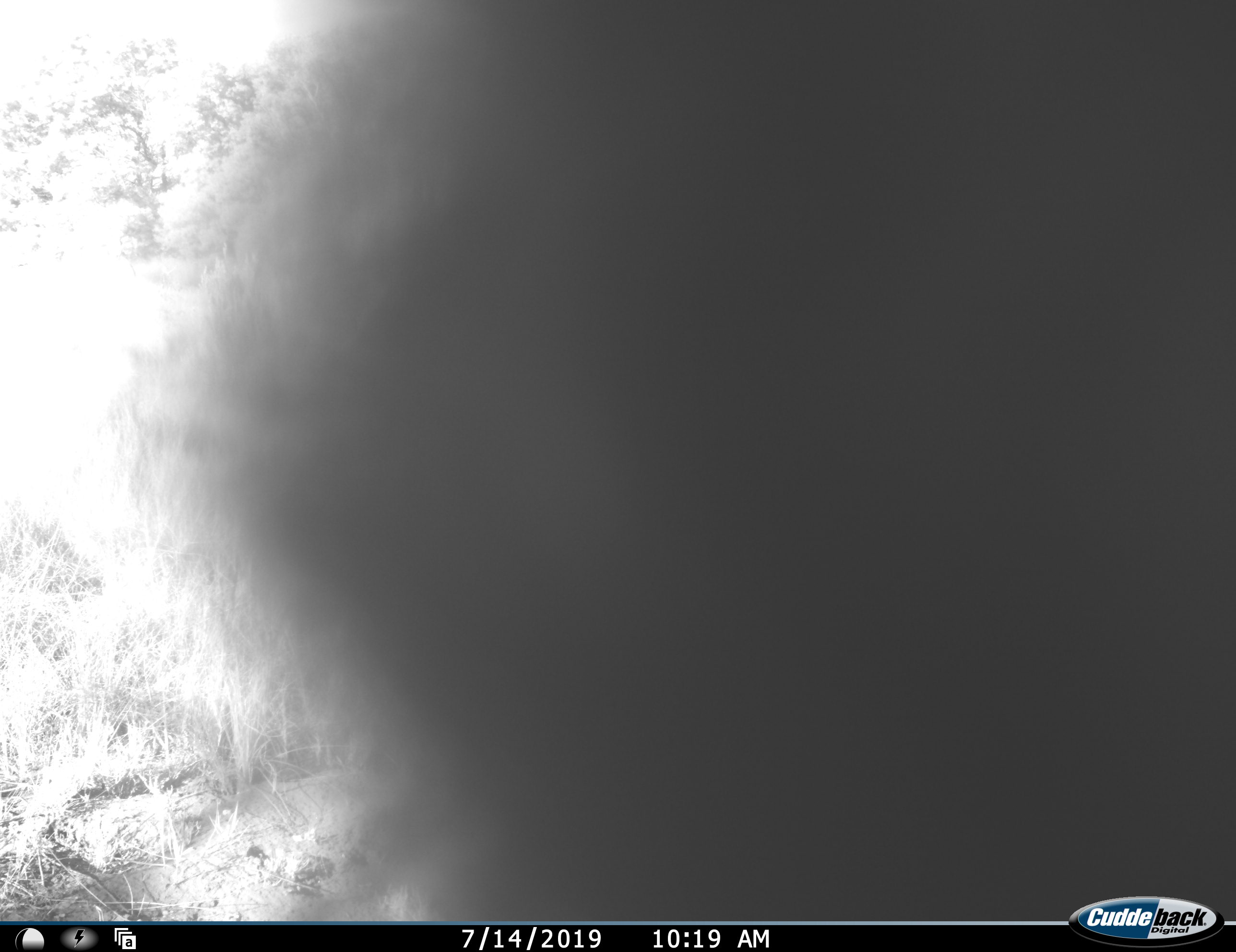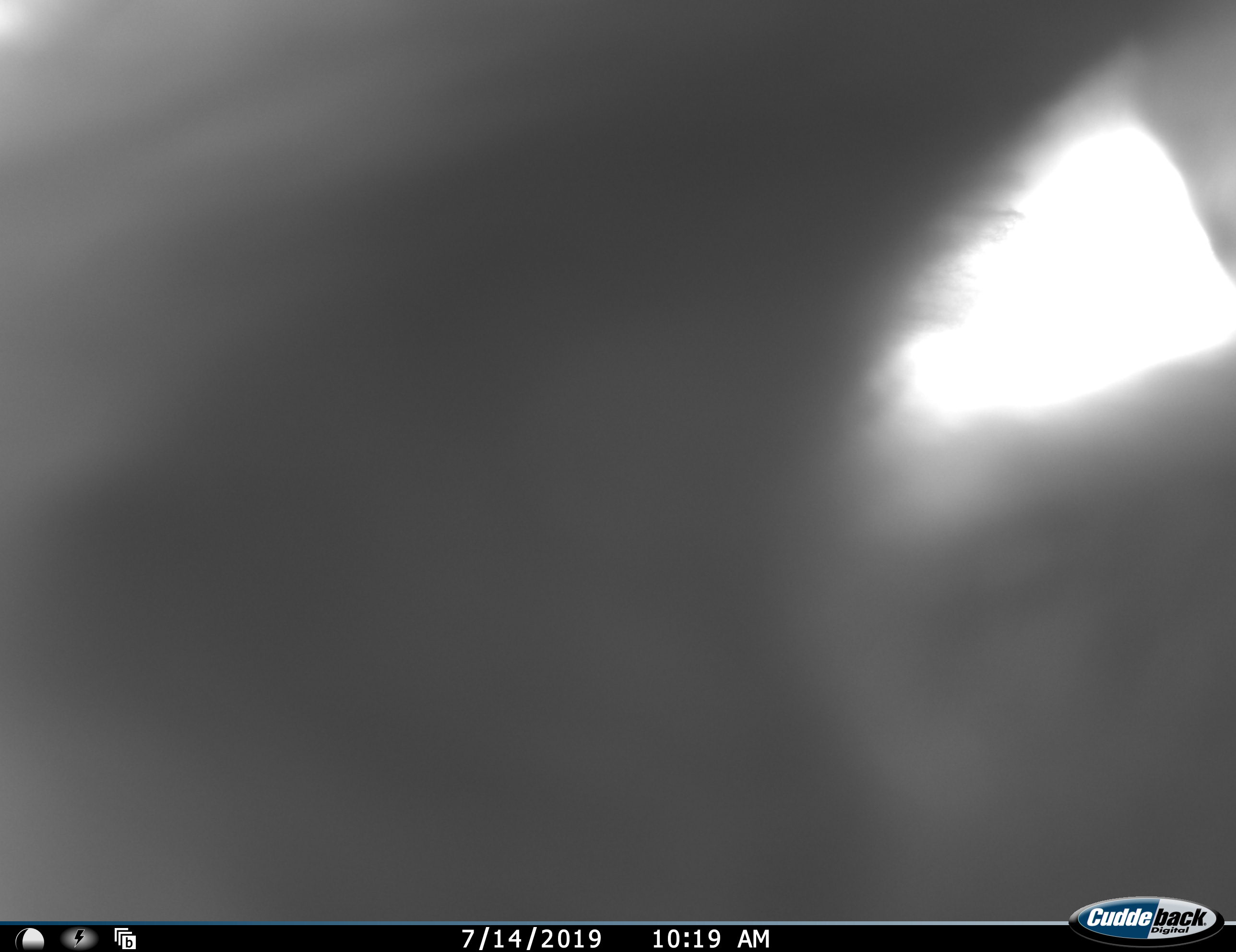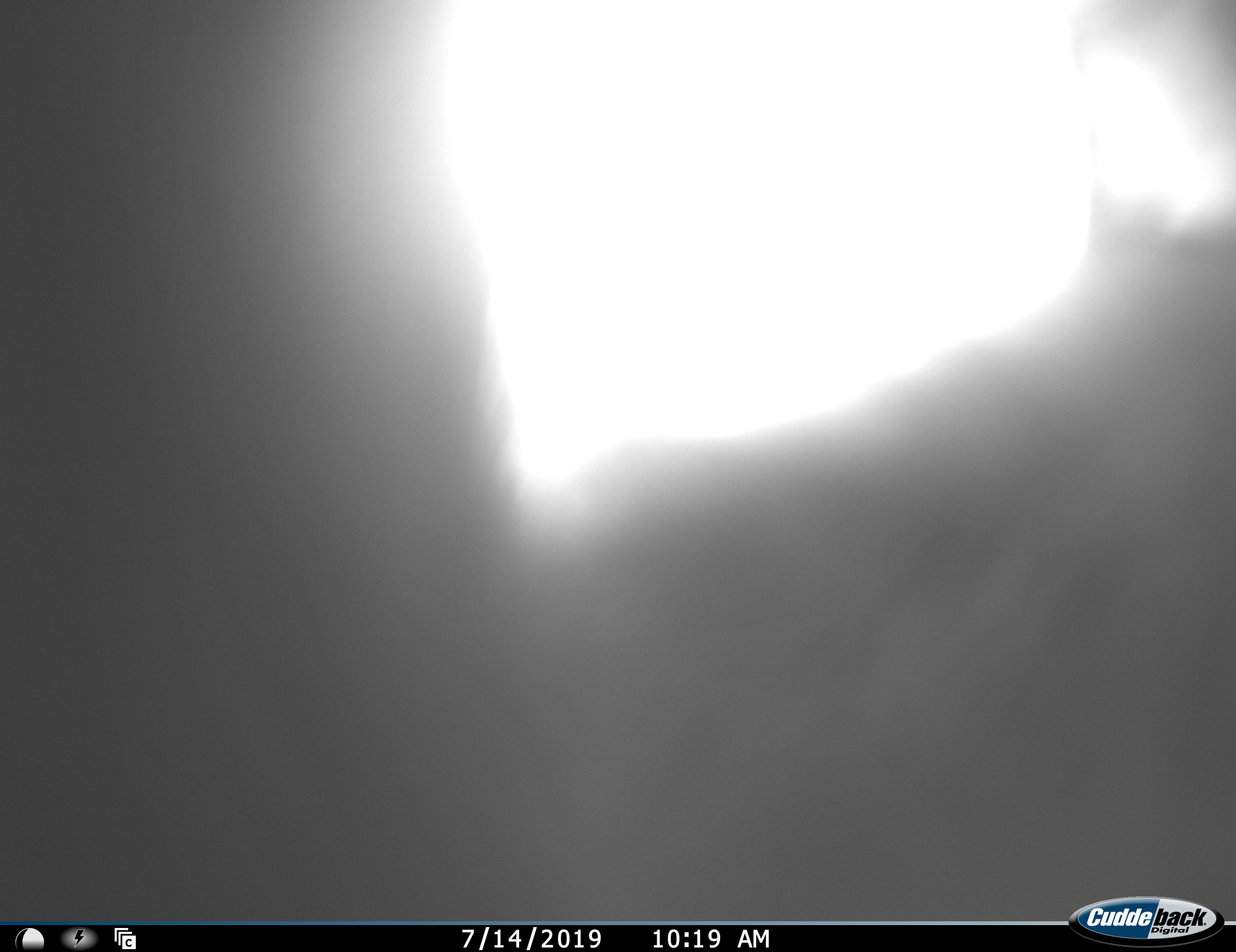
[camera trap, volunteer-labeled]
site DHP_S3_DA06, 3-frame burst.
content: unidentified animal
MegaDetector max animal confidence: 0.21